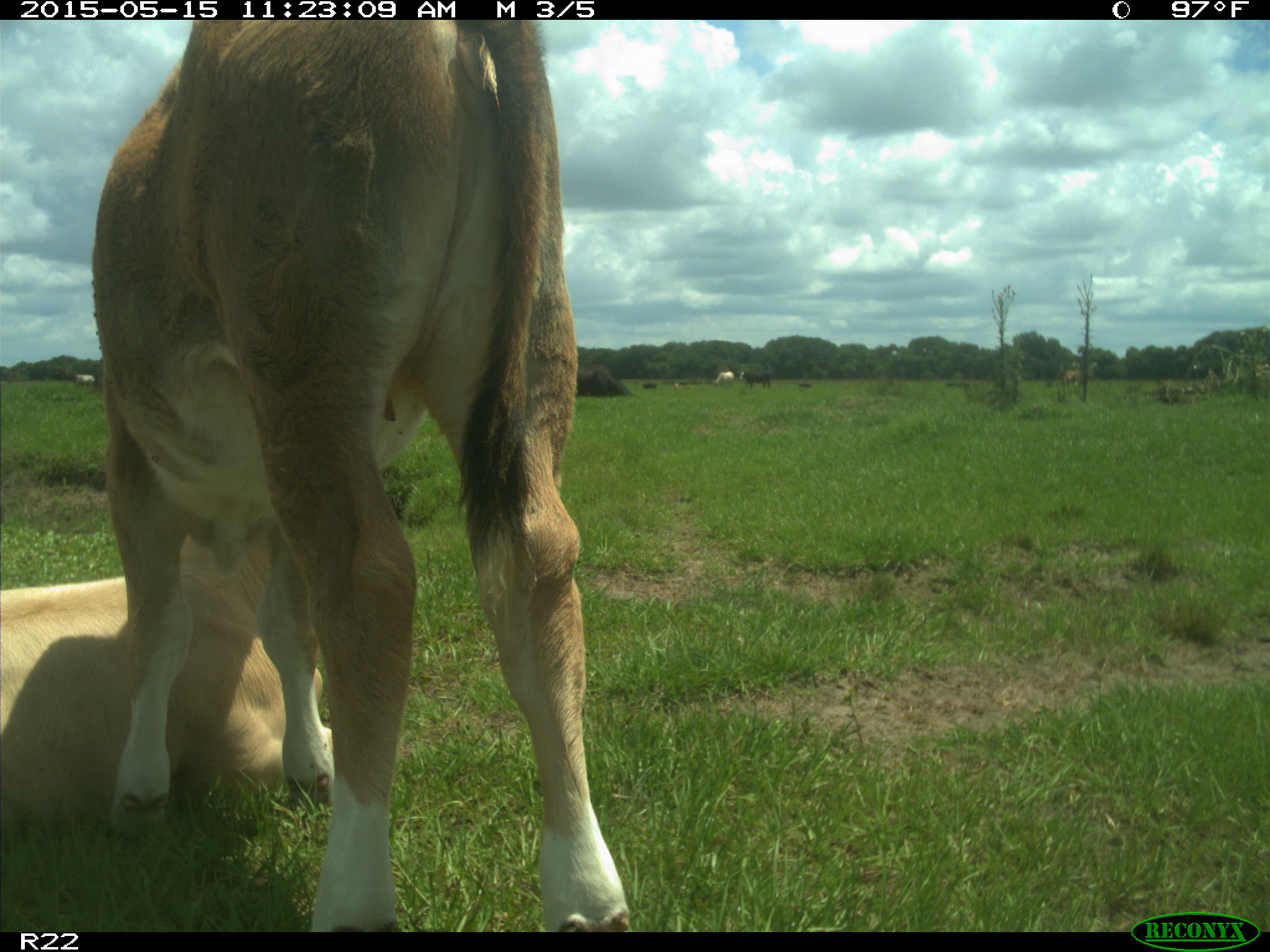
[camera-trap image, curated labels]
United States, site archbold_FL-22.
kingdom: Animalia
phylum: Chordata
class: Mammalia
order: Artiodactyla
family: Bovidae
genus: Bos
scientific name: Bos taurus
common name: domestic cow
Bos taurus (domestic cow).